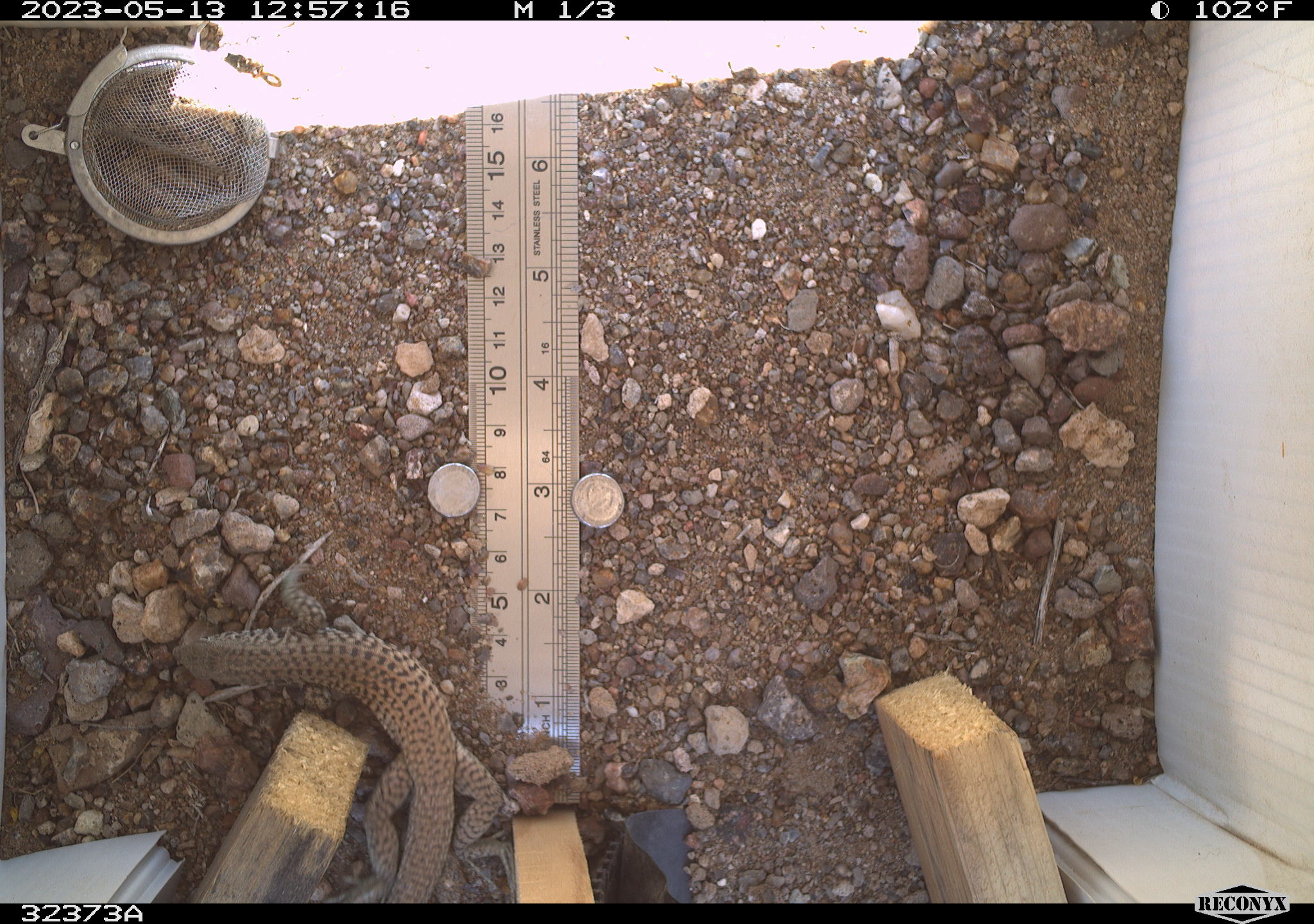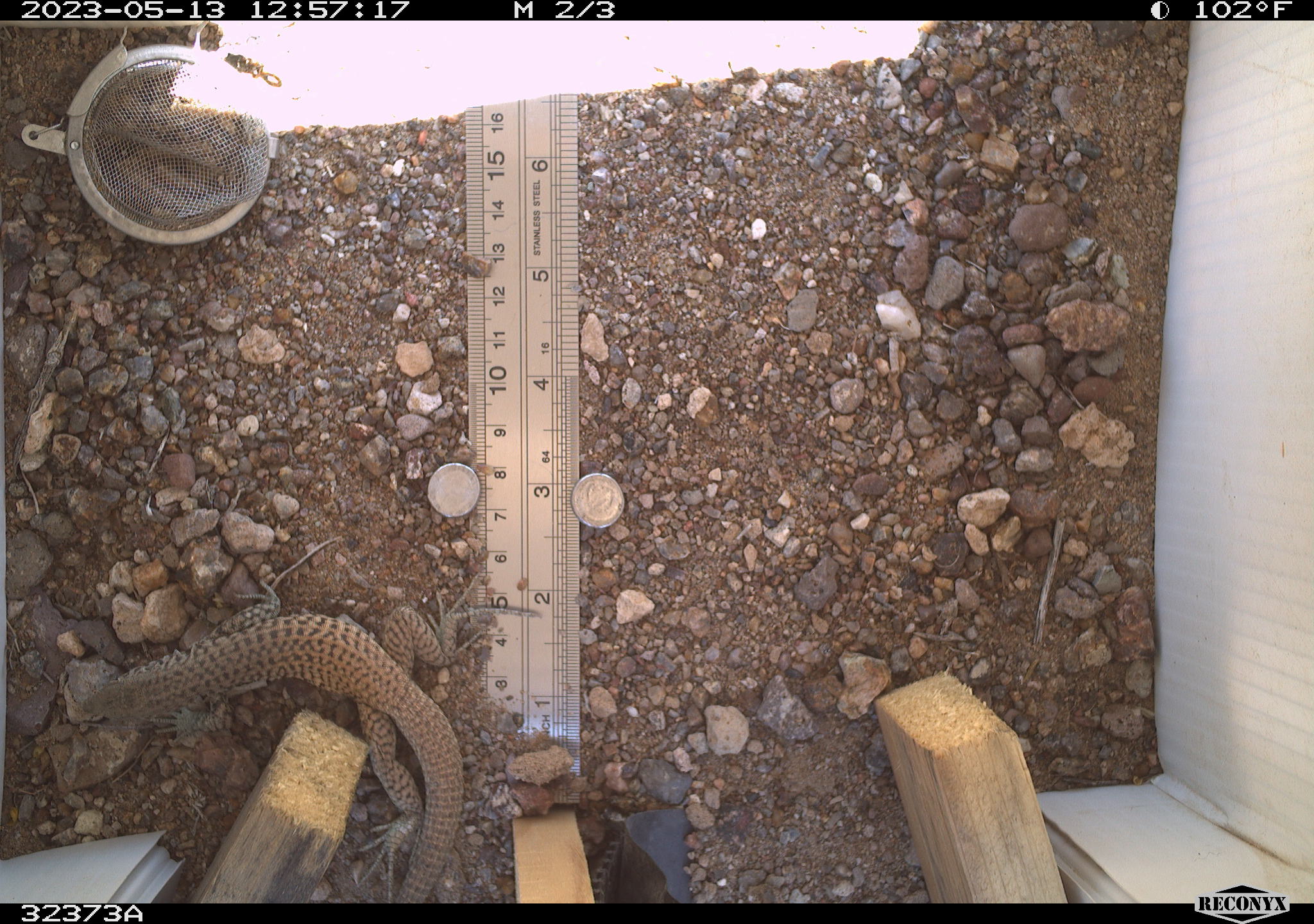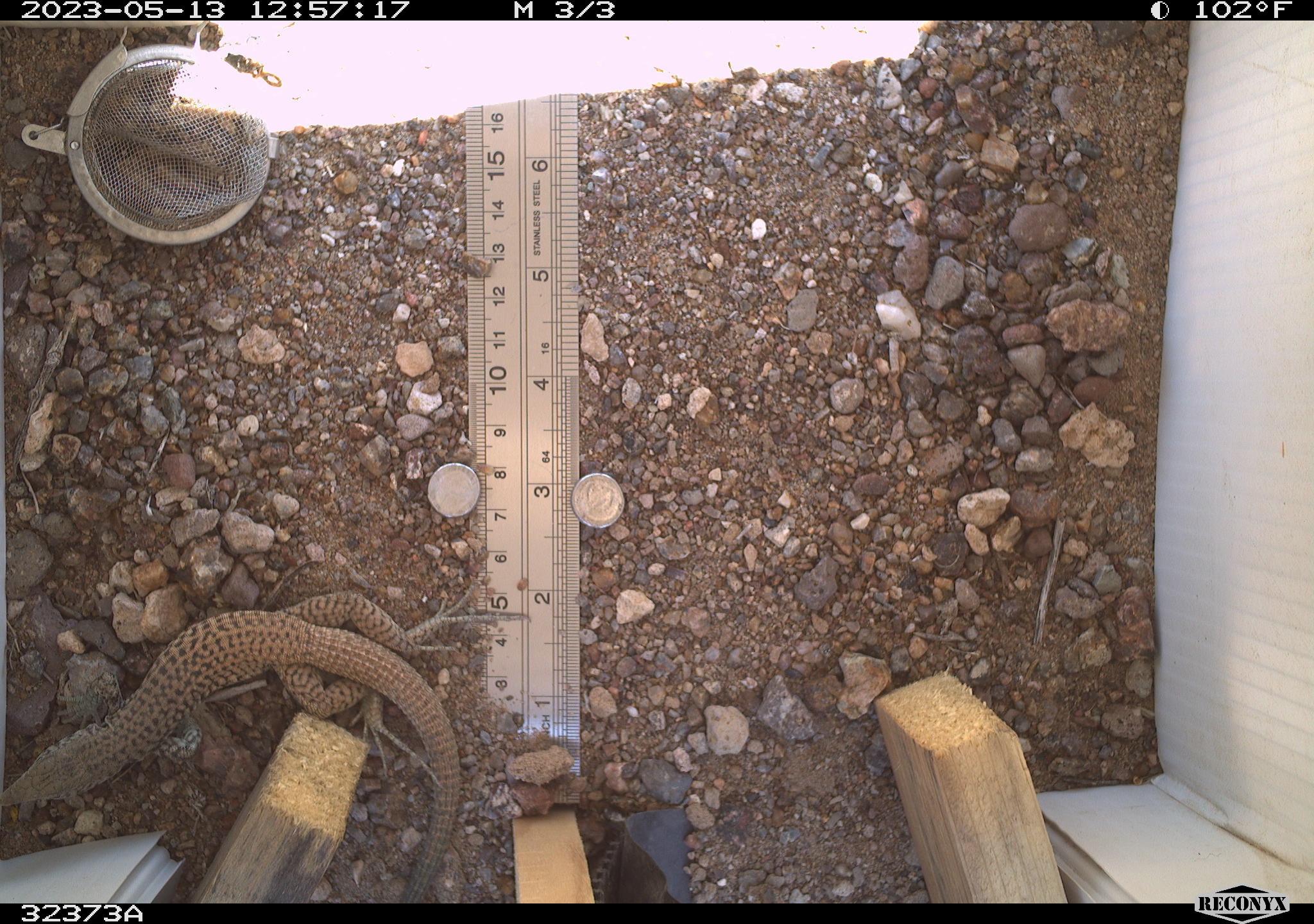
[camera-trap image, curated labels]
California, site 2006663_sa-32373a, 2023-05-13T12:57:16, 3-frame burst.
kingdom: Animalia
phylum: Chordata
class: Reptilia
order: Squamata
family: Teiidae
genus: Aspidoscelis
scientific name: Aspidoscelis tigris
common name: western whiptail